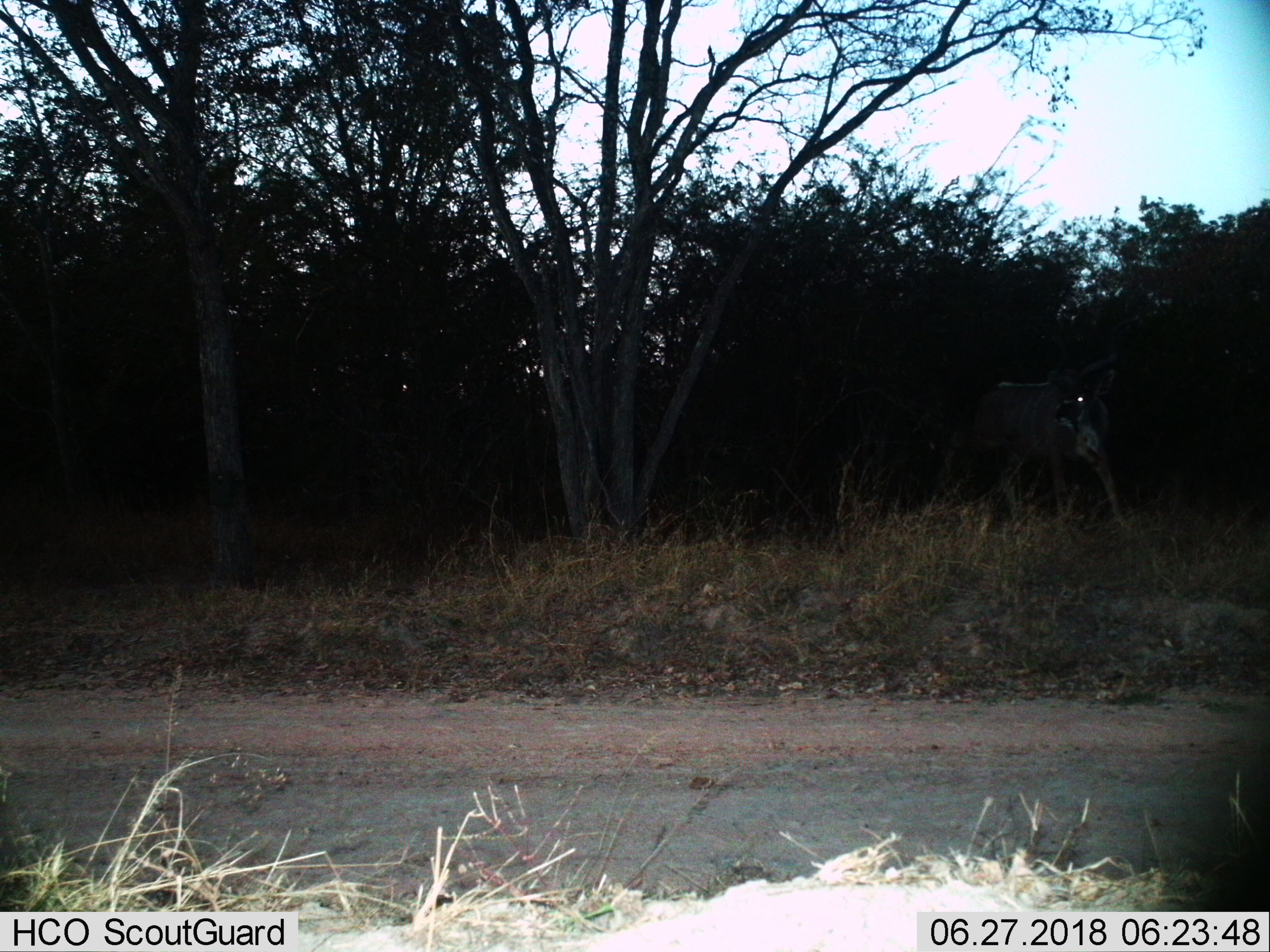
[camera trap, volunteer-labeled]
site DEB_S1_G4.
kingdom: Animalia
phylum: Chordata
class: Mammalia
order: Artiodactyla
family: Bovidae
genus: Tragelaphus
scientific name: Tragelaphus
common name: kudu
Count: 1.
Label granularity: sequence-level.